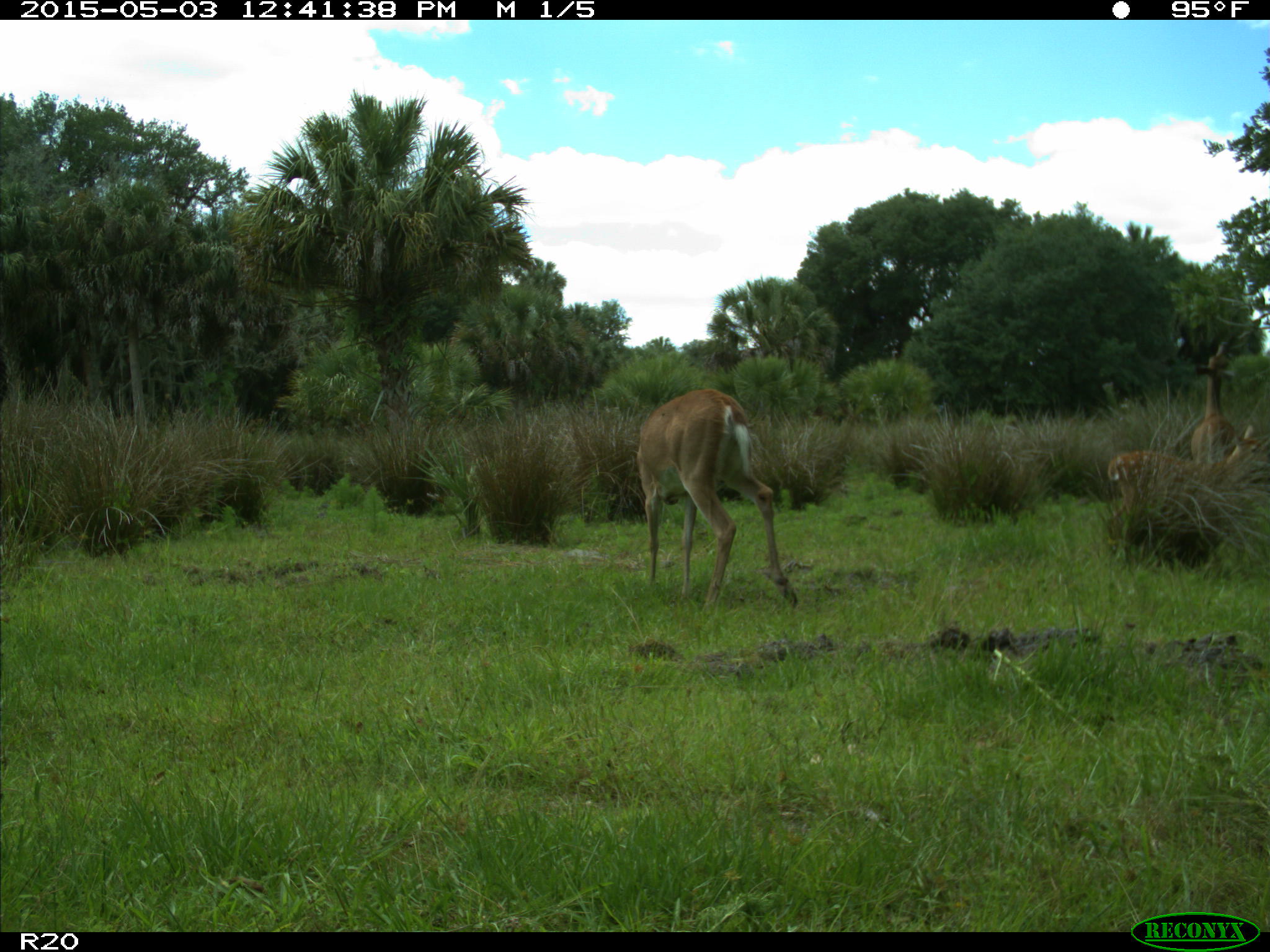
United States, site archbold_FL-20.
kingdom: Animalia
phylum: Chordata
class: Mammalia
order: Artiodactyla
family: Cervidae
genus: Odocoileus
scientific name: Odocoileus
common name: deer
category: unidentified deer